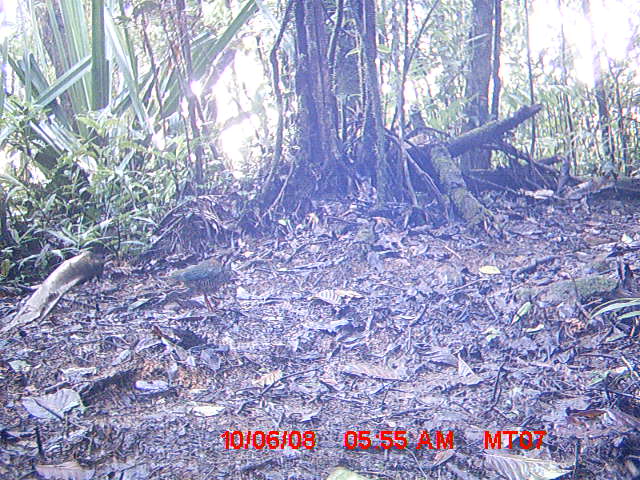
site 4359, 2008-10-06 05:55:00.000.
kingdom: Animalia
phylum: Chordata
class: Aves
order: Coraciiformes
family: Brachypteraciidae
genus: Brachypteracias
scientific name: Brachypteracias squamiger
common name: scaly ground-roller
Brachypteracias squamiger (scaly ground-roller), count 2.